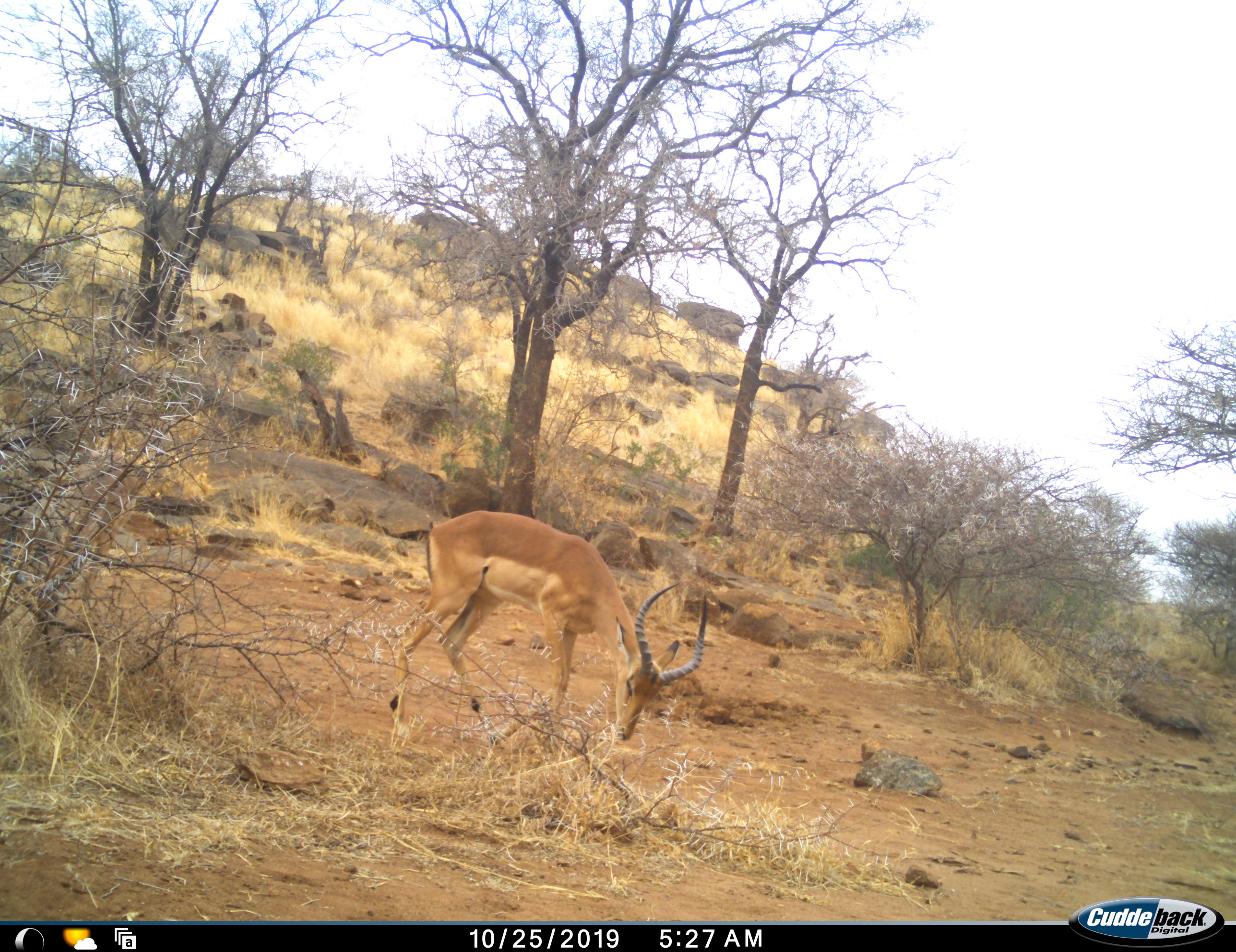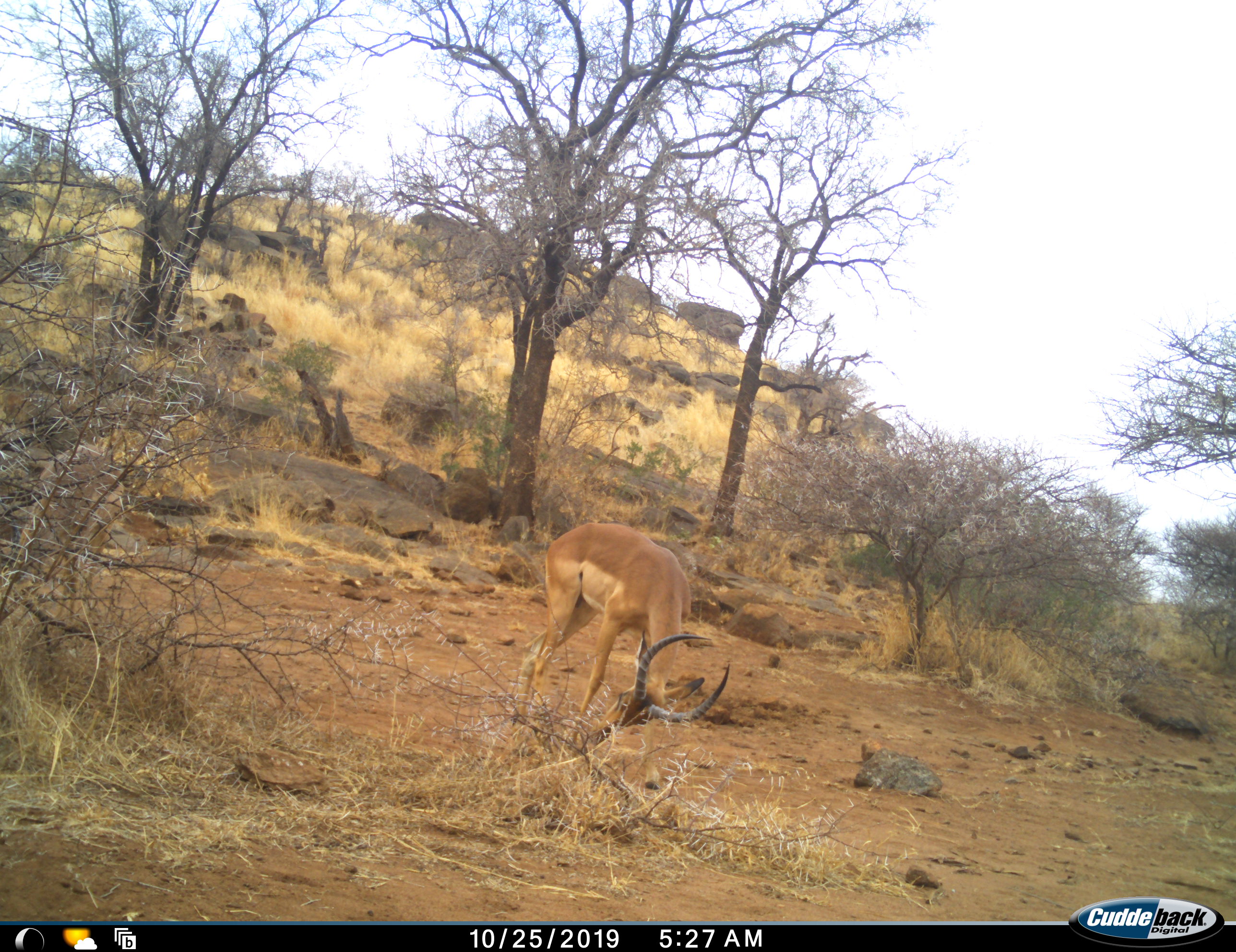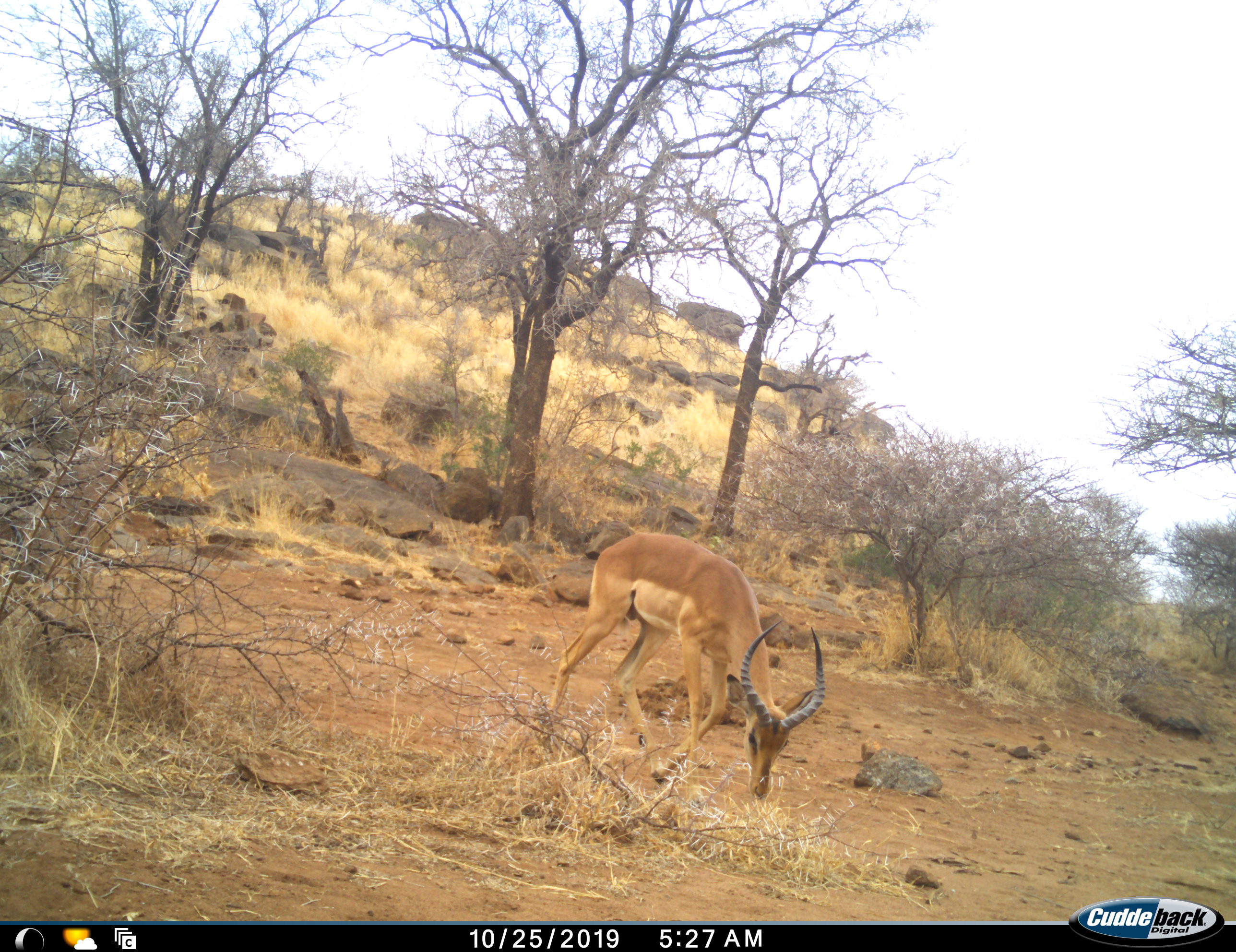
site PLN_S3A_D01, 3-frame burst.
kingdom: Animalia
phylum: Chordata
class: Mammalia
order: Artiodactyla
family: Bovidae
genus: Aepyceros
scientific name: Aepyceros melampus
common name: impala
Impala (Aepyceros melampus), count 2. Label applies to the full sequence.